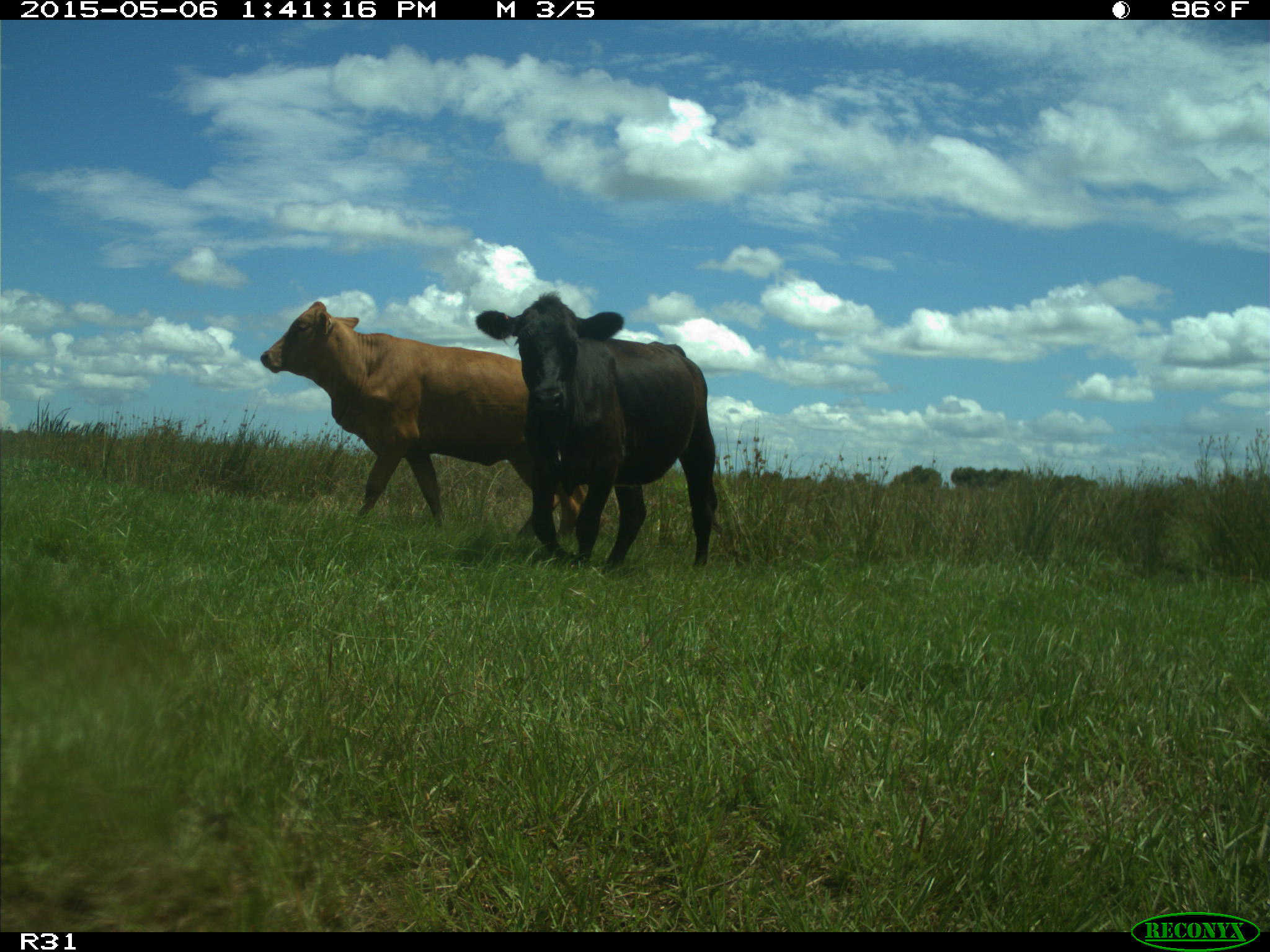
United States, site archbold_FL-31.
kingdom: Animalia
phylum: Chordata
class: Mammalia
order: Artiodactyla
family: Bovidae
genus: Bos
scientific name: Bos taurus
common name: domestic cow